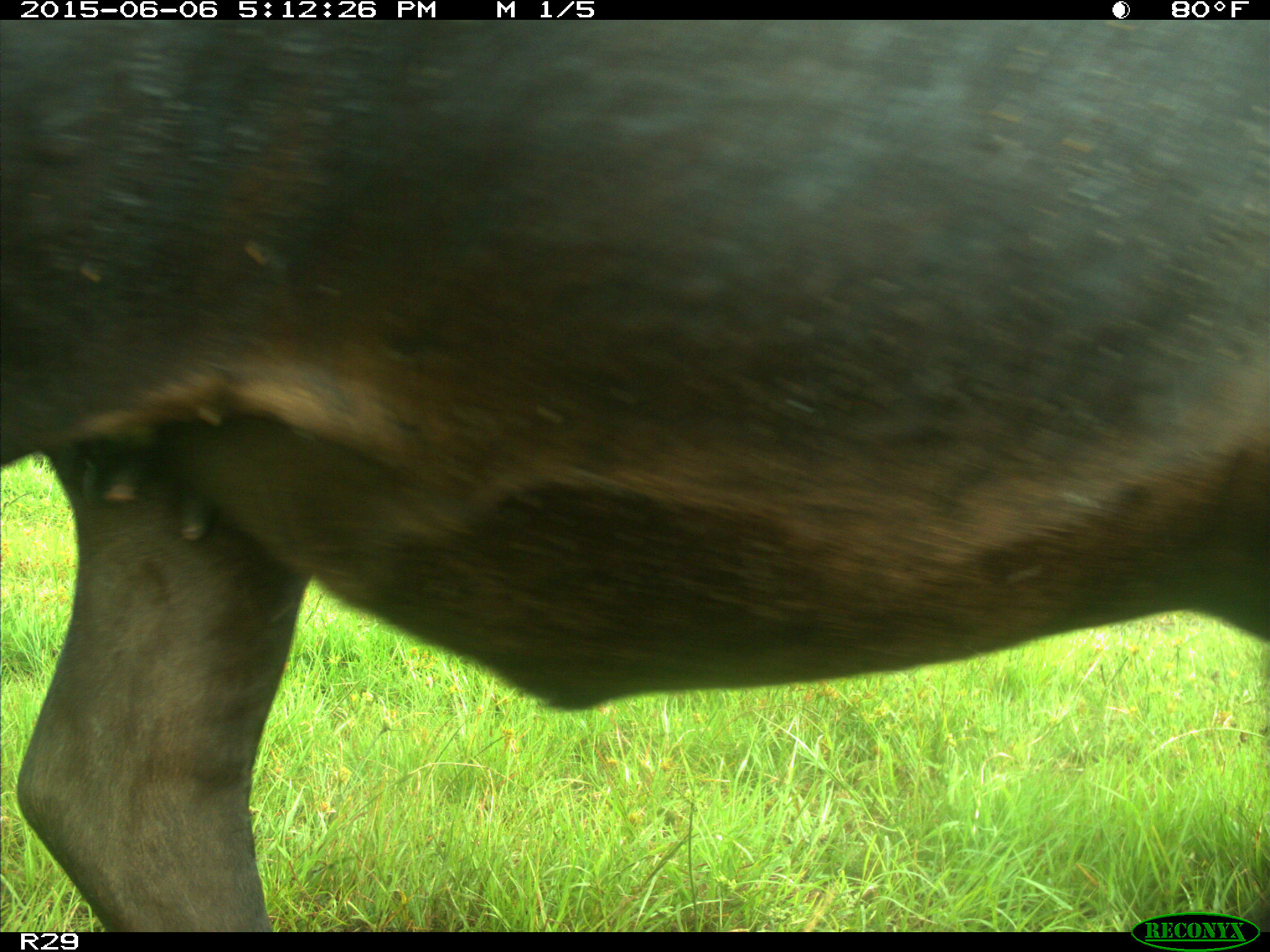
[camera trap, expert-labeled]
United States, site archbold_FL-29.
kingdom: Animalia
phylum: Chordata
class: Mammalia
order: Artiodactyla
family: Bovidae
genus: Bos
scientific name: Bos taurus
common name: domestic cow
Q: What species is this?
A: Bos taurus (domestic cow).